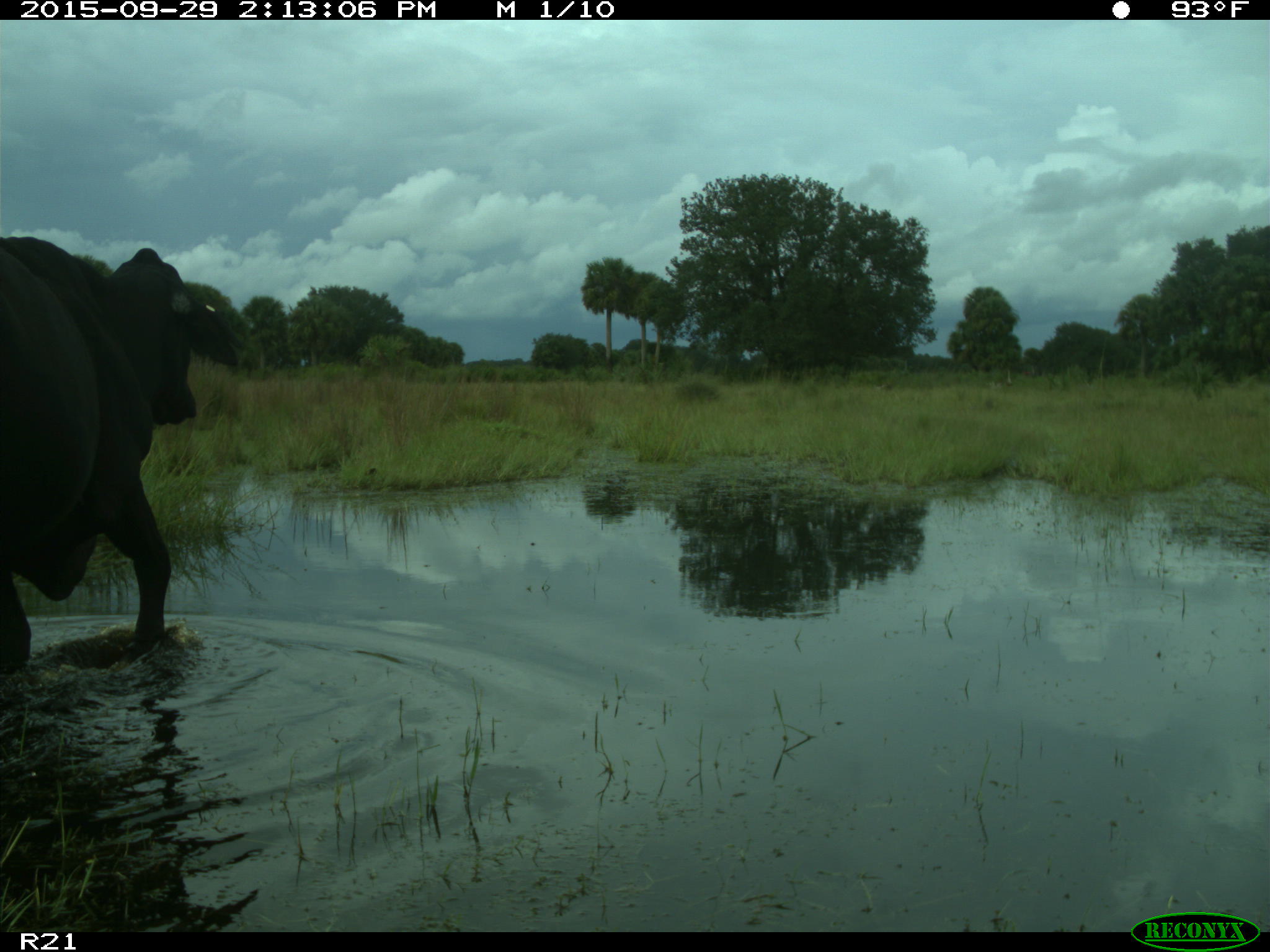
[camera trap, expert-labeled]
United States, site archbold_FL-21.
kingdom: Animalia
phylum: Chordata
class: Mammalia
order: Artiodactyla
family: Bovidae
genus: Bos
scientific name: Bos taurus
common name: domestic cow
Bos taurus (domestic cow).